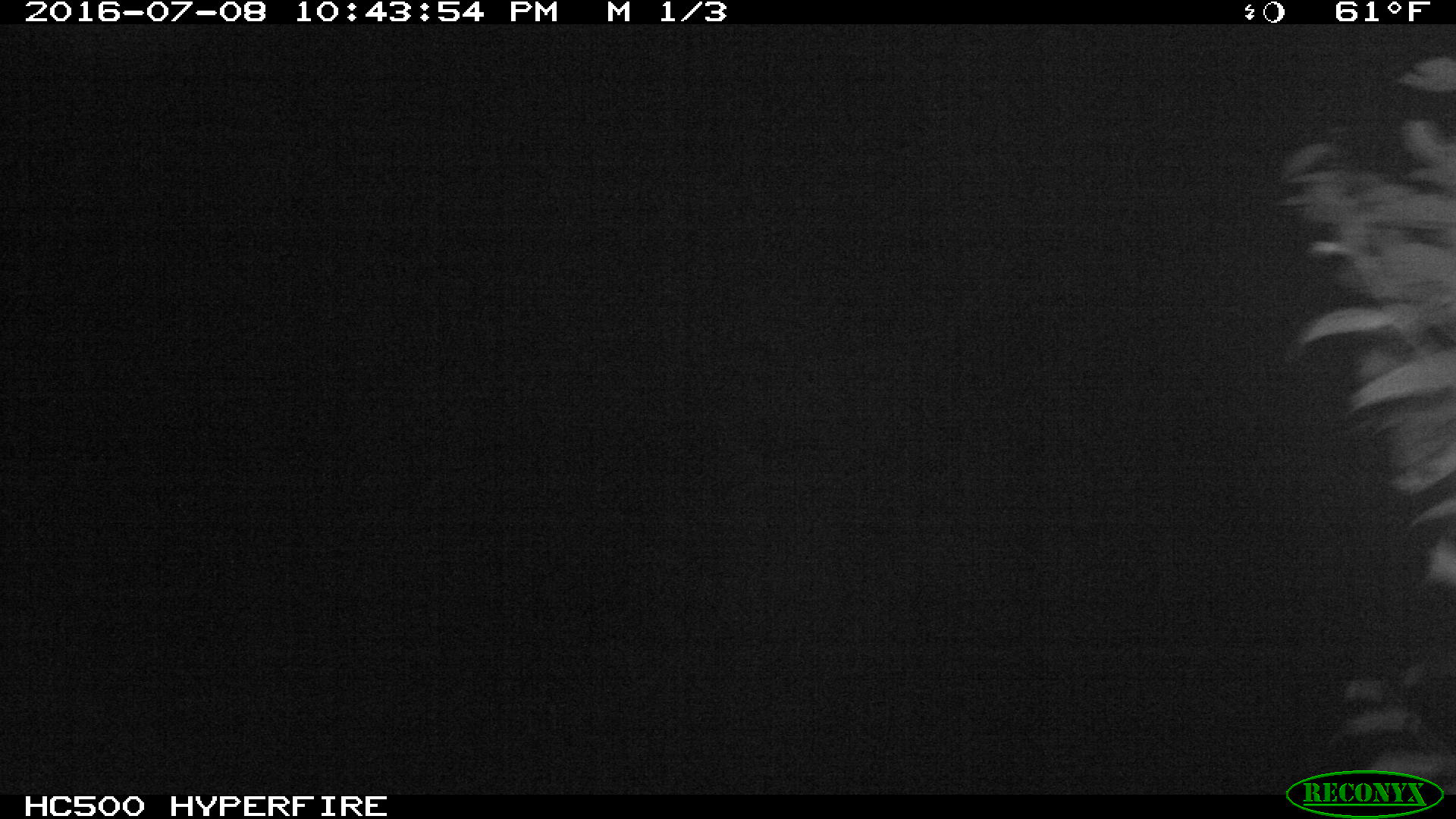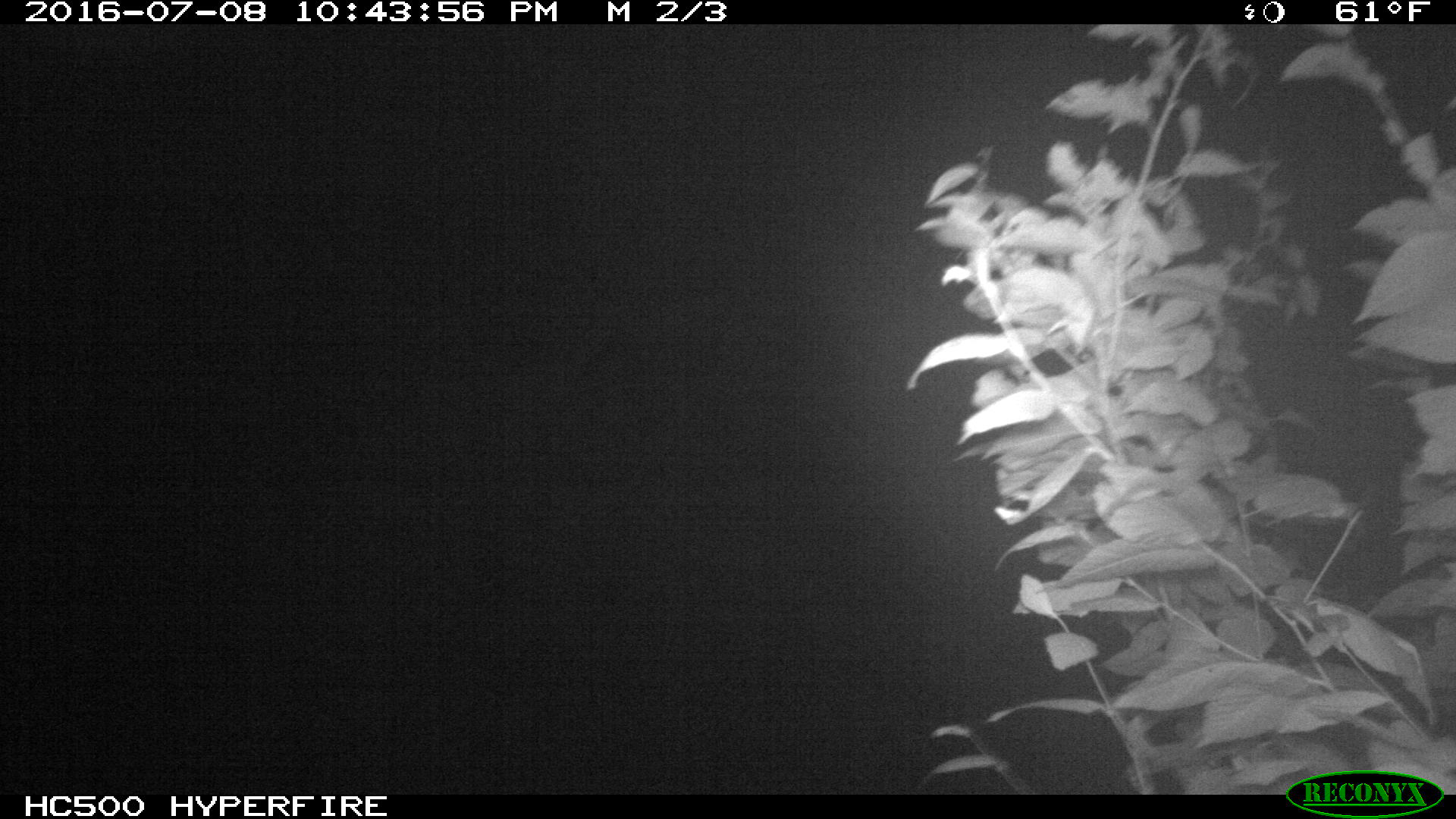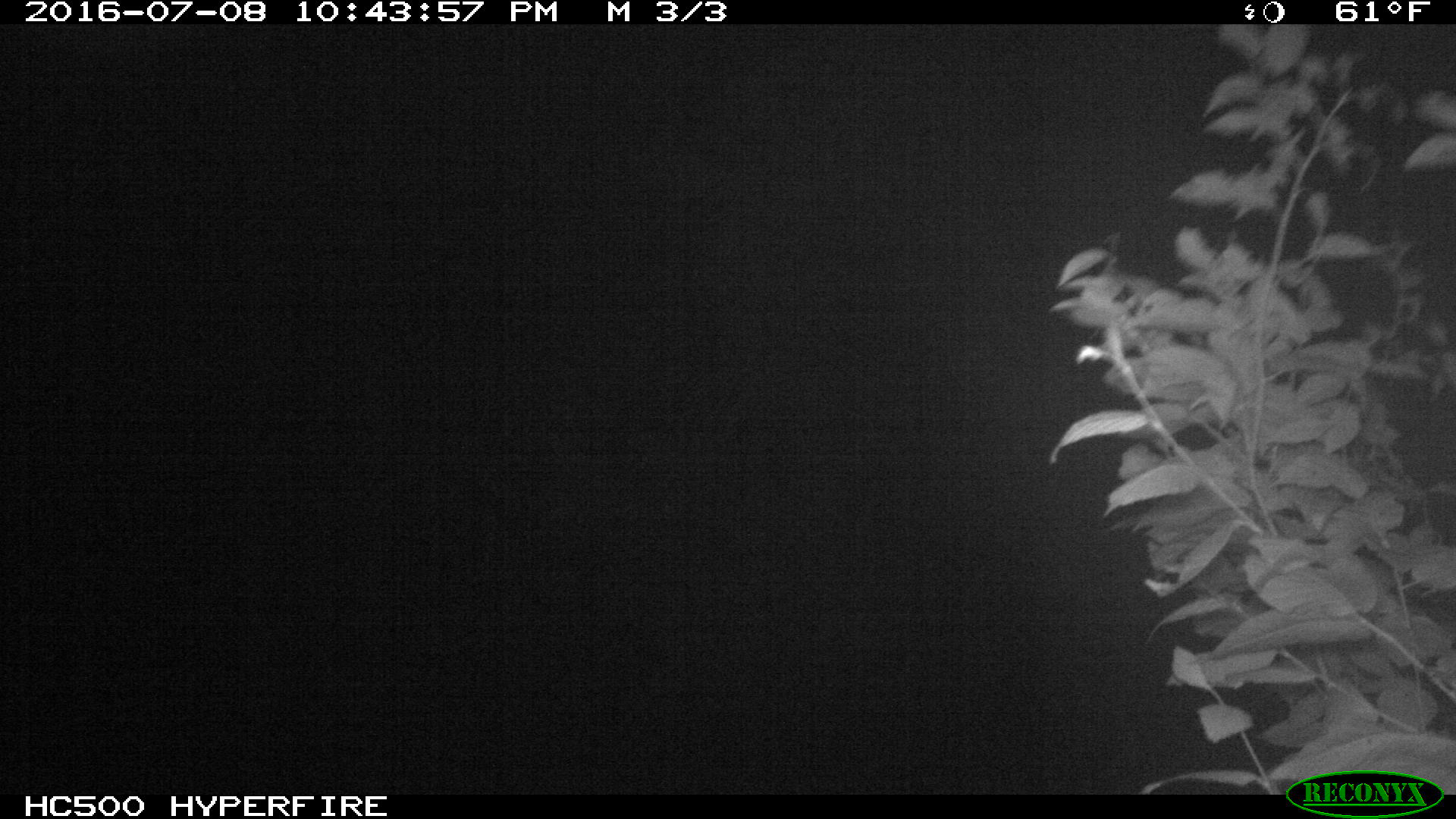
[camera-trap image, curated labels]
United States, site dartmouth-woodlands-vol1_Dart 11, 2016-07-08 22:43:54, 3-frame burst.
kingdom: Animalia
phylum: Chordata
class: Mammalia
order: Artiodactyla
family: Cervidae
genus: Alces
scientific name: Alces alces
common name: moose